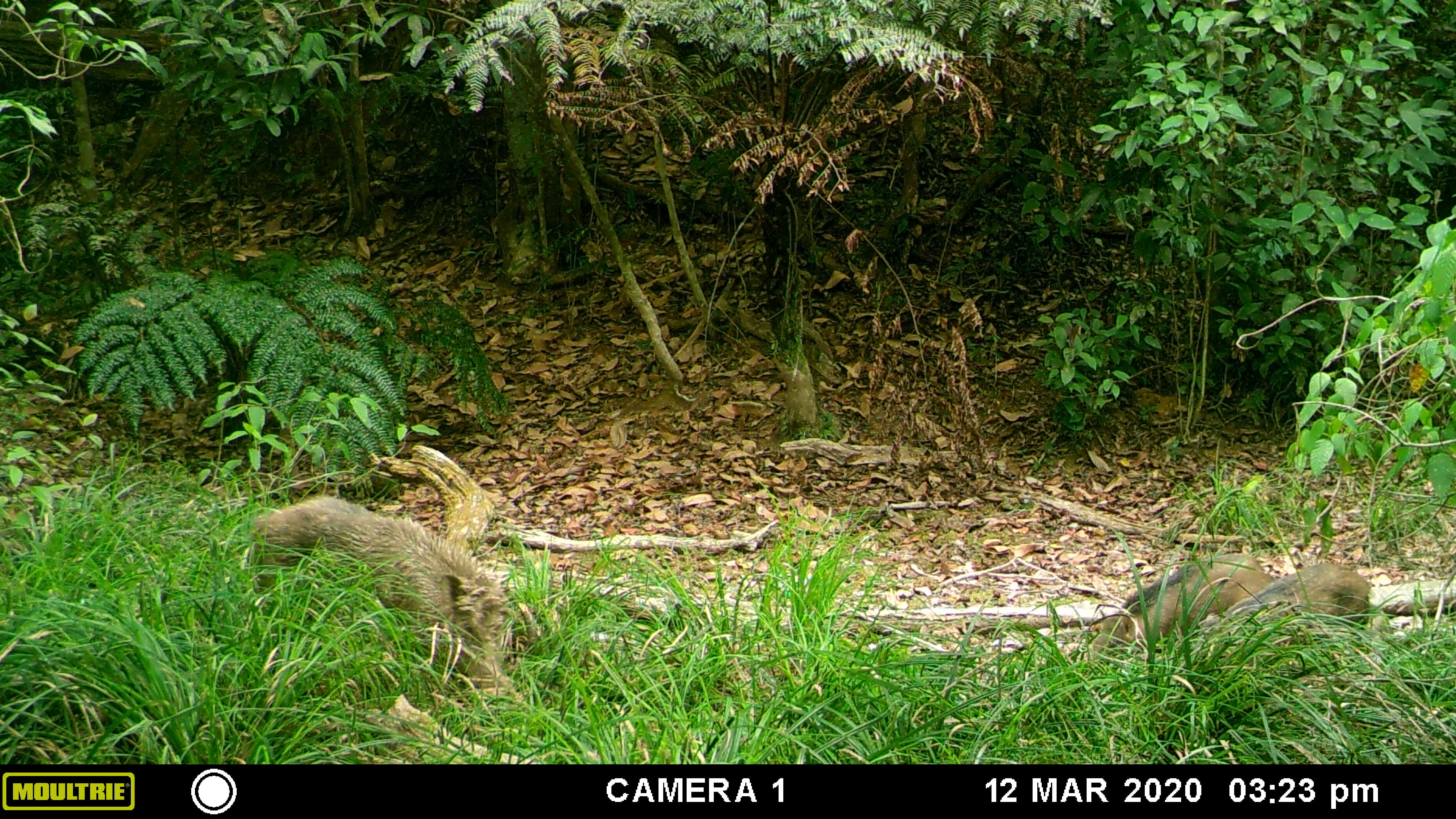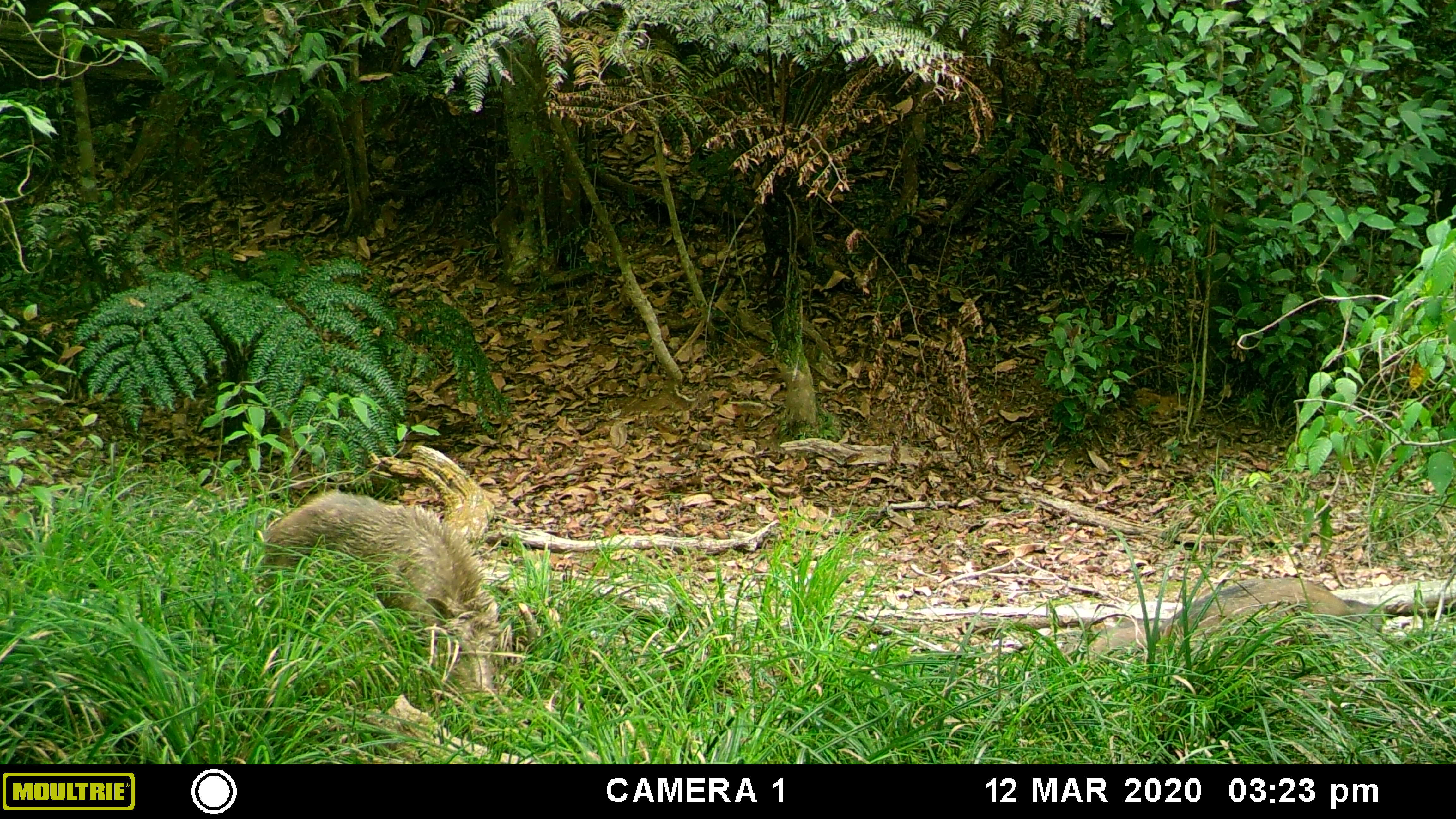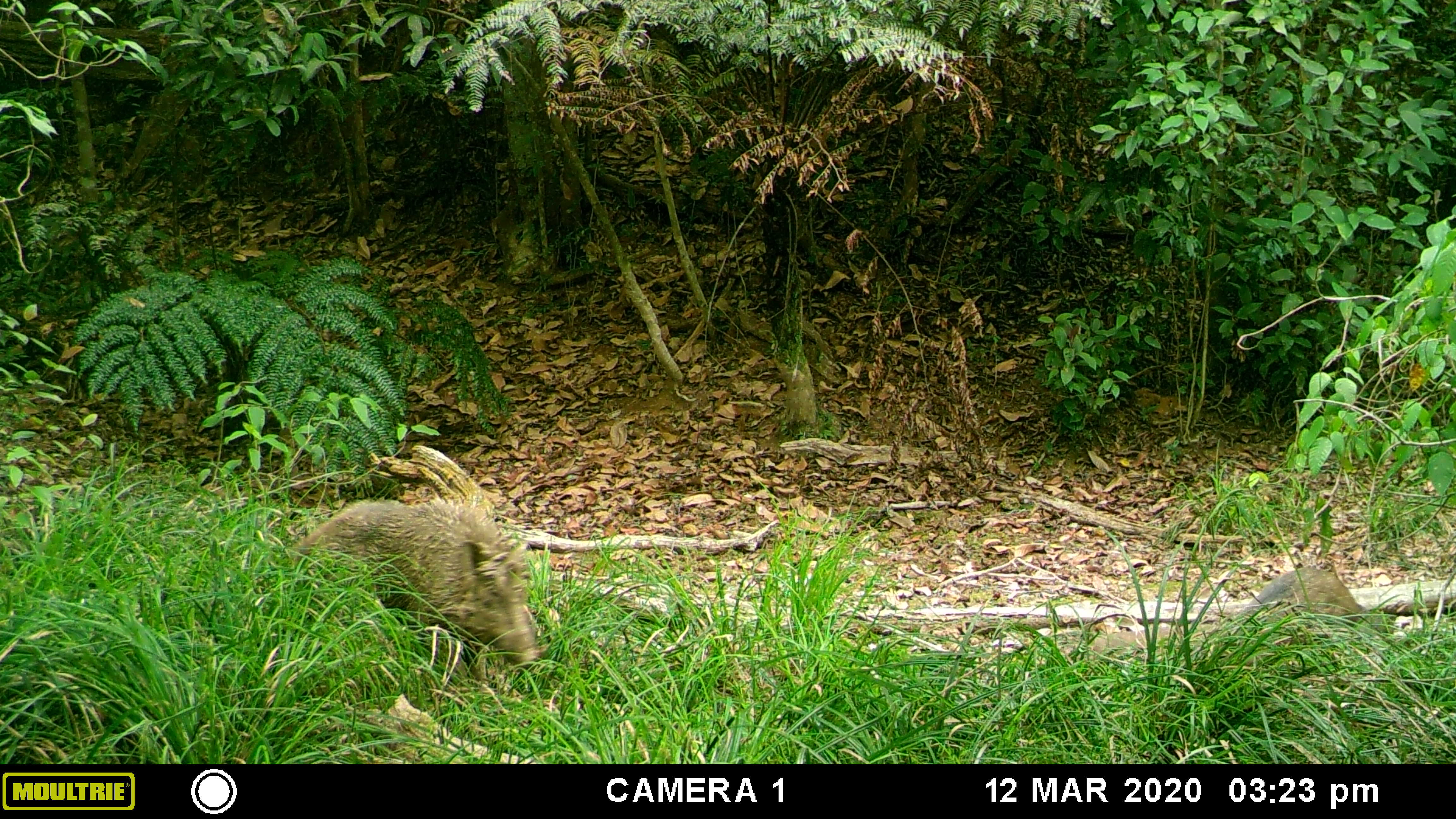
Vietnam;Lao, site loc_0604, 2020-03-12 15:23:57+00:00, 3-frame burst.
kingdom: Animalia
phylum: Chordata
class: Mammalia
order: Artiodactyla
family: Suidae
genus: Sus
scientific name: Sus scrofa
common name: eurasian wild pig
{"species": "eurasian wild pig (Sus scrofa)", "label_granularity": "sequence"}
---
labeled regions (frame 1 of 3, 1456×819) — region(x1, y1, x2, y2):
eurasian wild pig: region(249, 494, 509, 697); region(1088, 552, 1275, 664); region(1198, 561, 1371, 657)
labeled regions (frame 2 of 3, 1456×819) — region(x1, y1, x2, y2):
eurasian wild pig: region(261, 489, 502, 704); region(1157, 577, 1358, 658); region(1087, 614, 1171, 659)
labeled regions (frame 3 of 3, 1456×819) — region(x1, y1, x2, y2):
eurasian wild pig: region(289, 492, 538, 686); region(1238, 567, 1369, 624); region(1089, 623, 1171, 661)